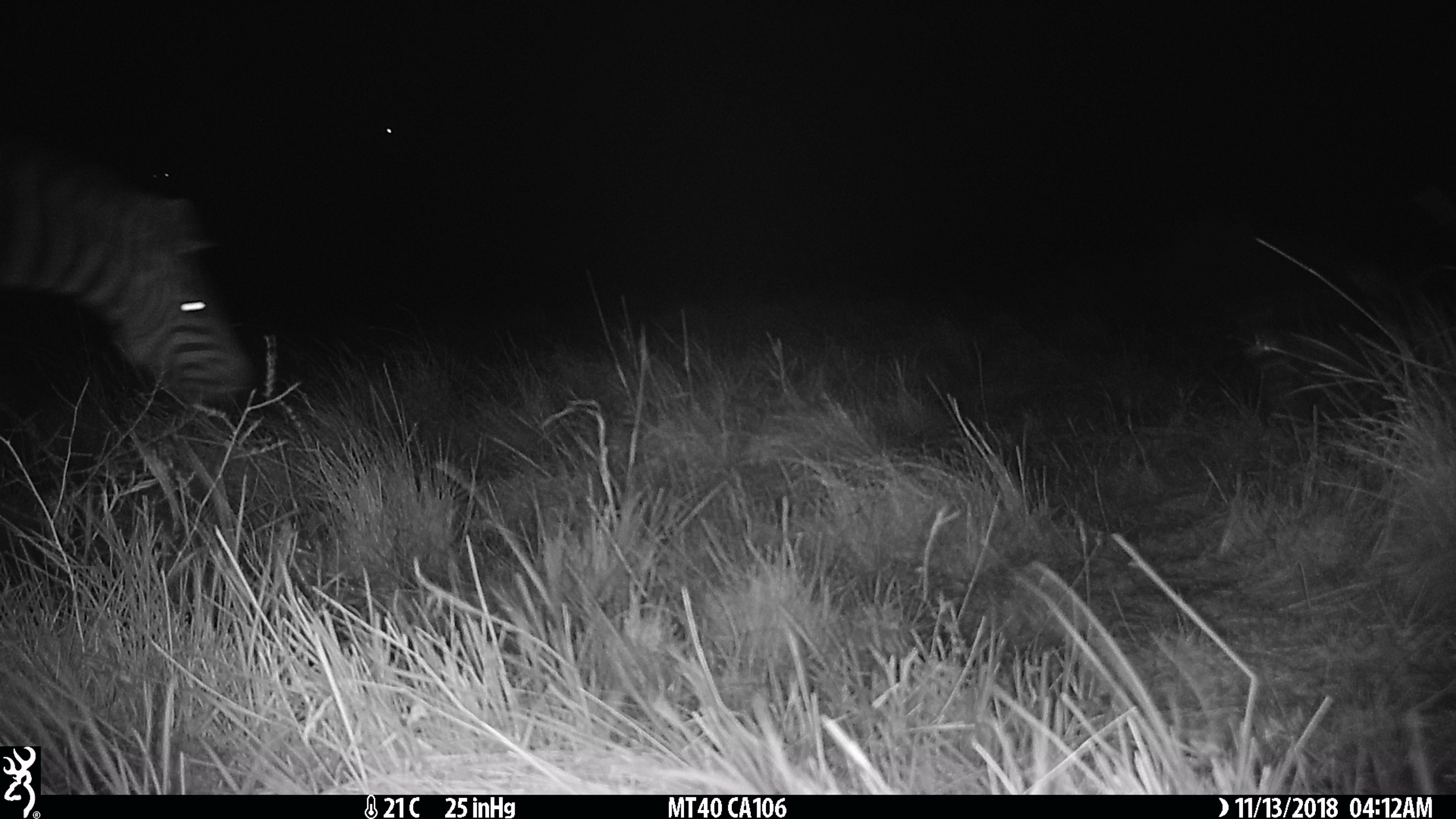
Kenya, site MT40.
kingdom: Animalia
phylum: Chordata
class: Mammalia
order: Perissodactyla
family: Equidae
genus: Equus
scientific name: Equus quagga burchellii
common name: burchell's zebra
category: zebra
Zebra (burchell's zebra) (Equus quagga burchellii).